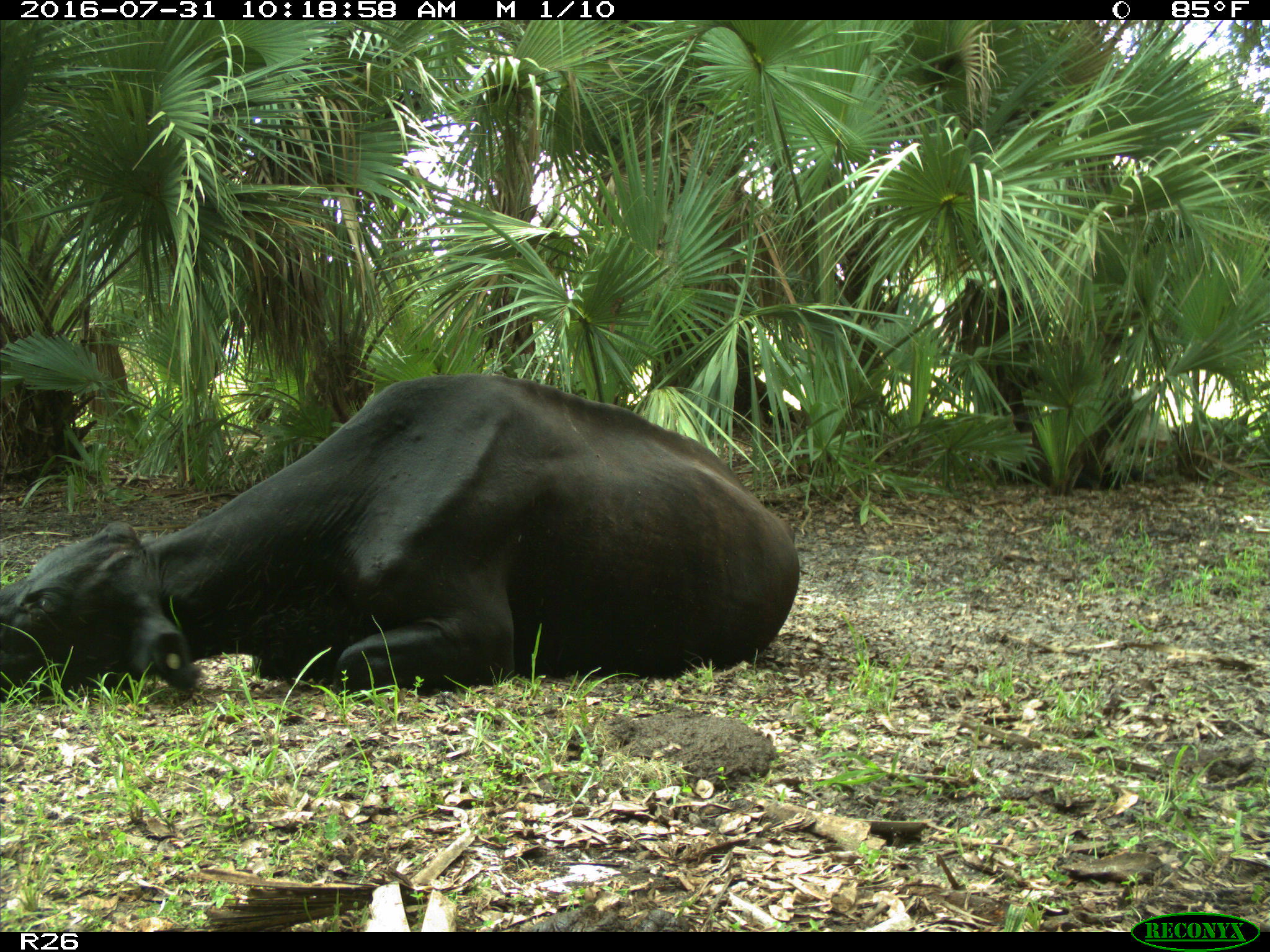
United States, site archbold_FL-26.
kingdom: Animalia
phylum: Chordata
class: Mammalia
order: Artiodactyla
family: Bovidae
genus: Bos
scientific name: Bos taurus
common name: domestic cow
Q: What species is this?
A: Bos taurus (domestic cow).